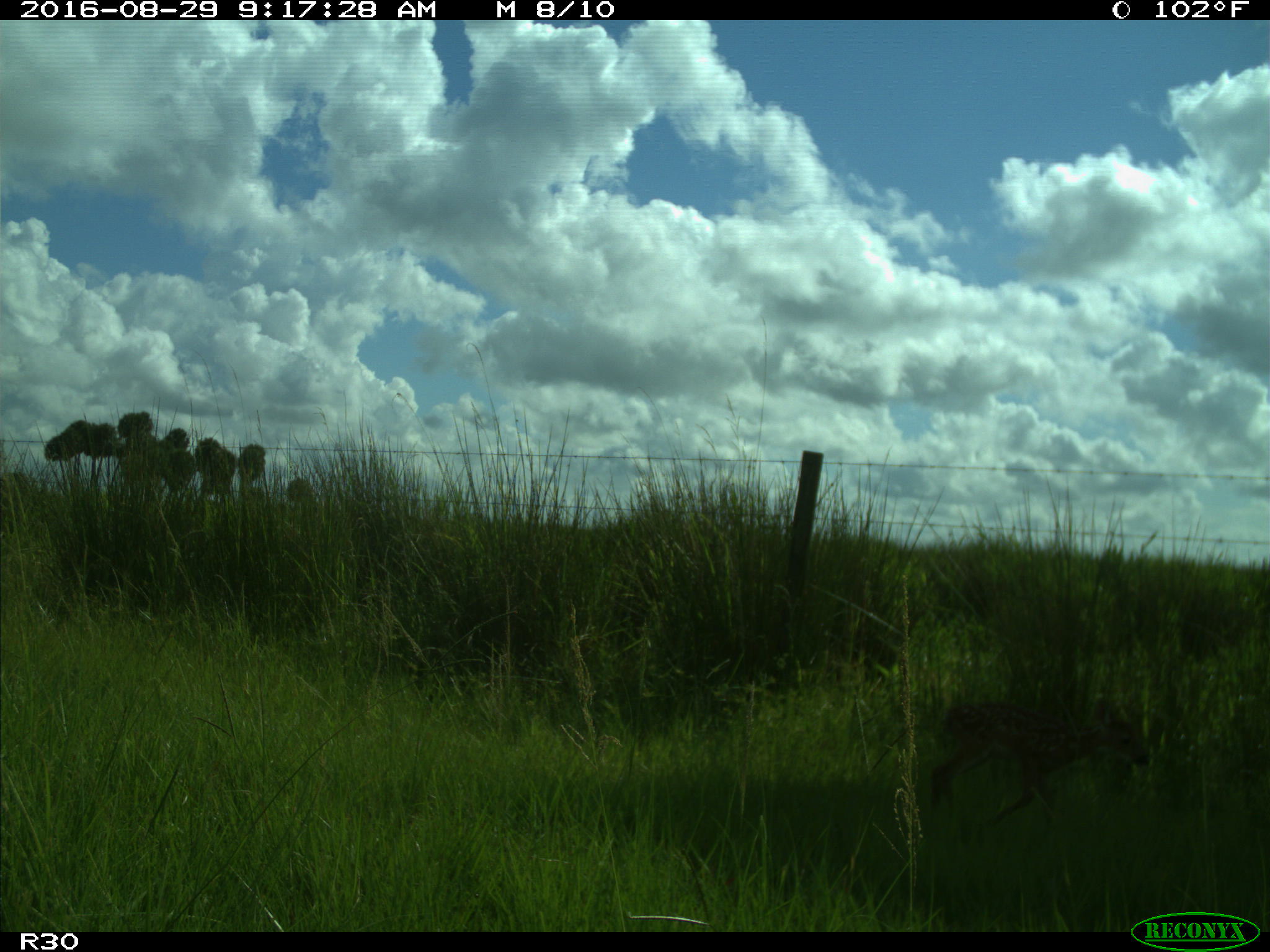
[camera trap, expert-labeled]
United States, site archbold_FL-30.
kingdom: Animalia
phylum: Chordata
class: Mammalia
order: Artiodactyla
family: Cervidae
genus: Odocoileus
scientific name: Odocoileus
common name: deer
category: unidentified deer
Unidentified deer (deer) (Odocoileus).